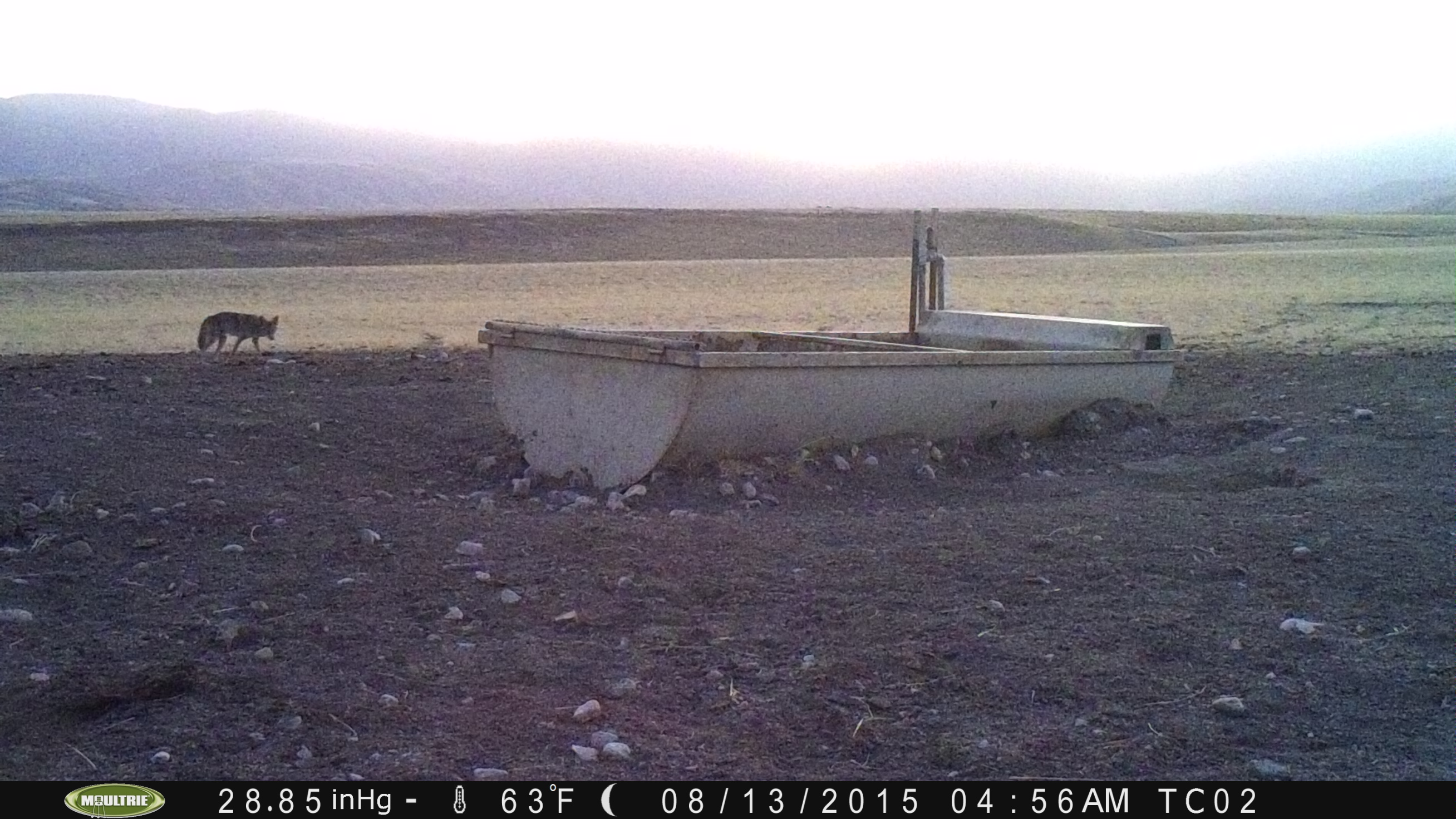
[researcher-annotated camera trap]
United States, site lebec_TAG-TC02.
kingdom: Animalia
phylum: Chordata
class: Mammalia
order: Carnivora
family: Canidae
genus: Canis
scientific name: Canis latrans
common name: coyote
Canis latrans (coyote).